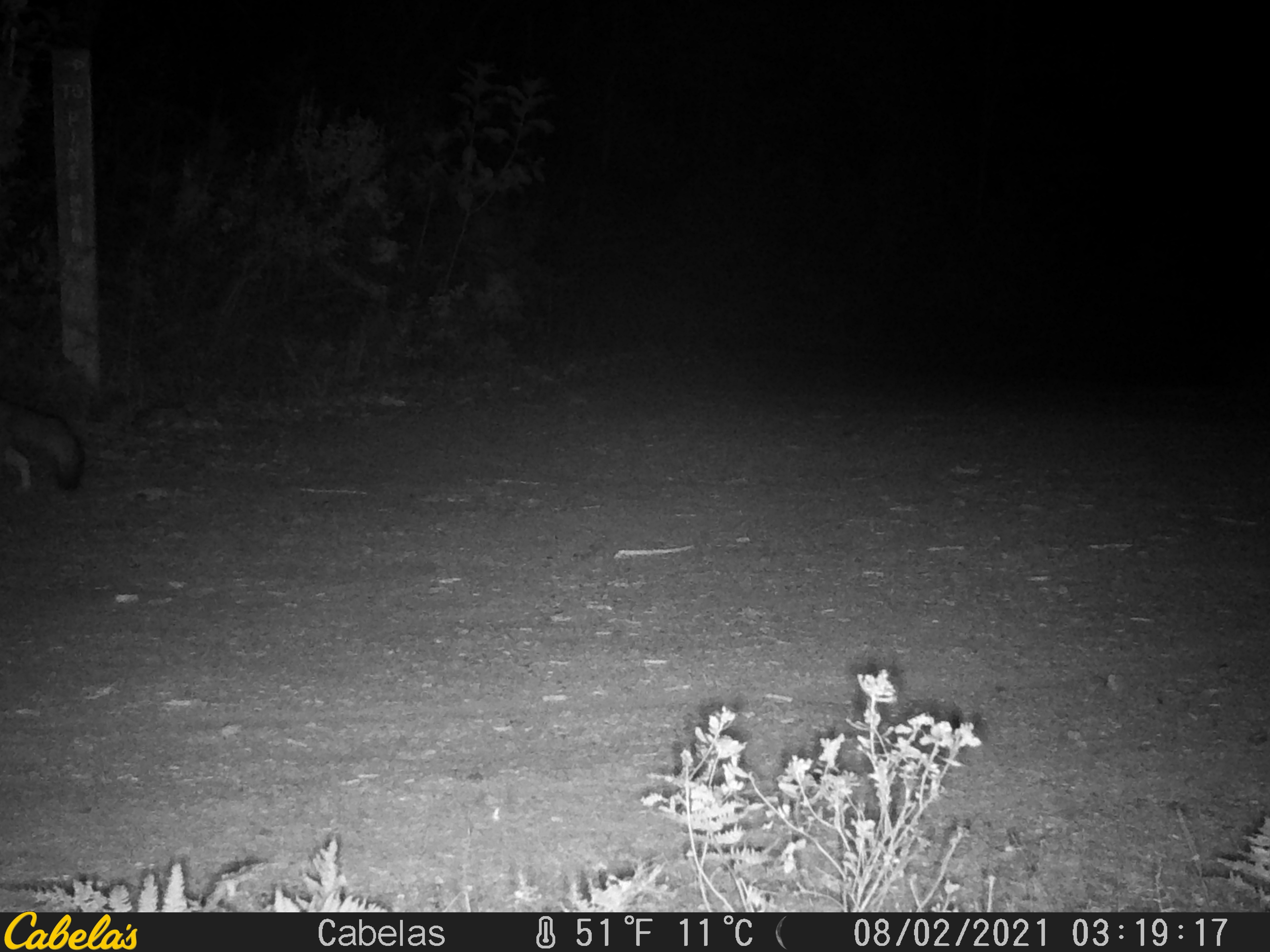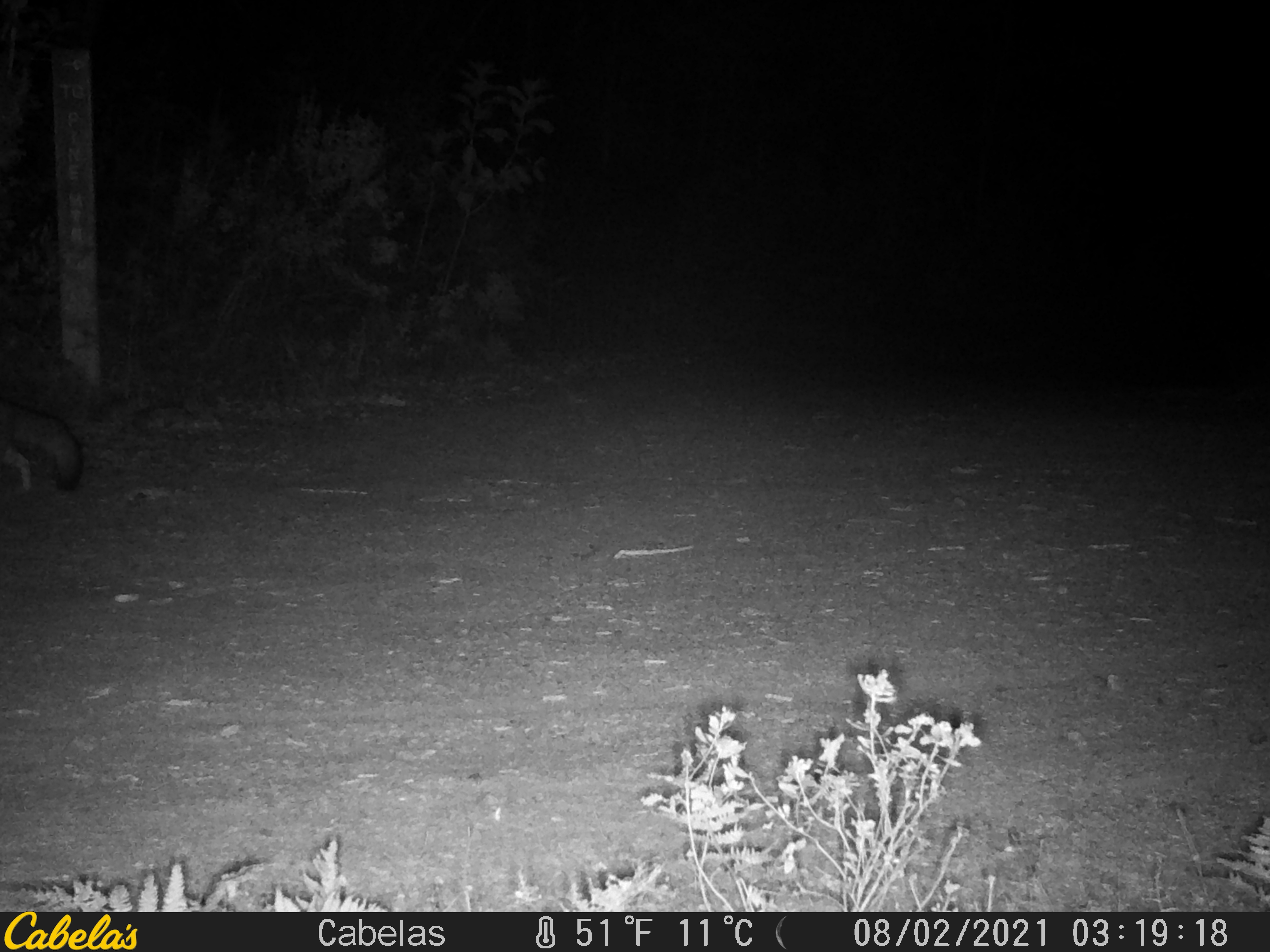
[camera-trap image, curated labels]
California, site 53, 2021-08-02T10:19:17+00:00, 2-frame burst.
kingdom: Animalia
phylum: Chordata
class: Mammalia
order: Carnivora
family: Canidae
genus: Urocyon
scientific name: Urocyon cinereoargenteus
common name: gray fox